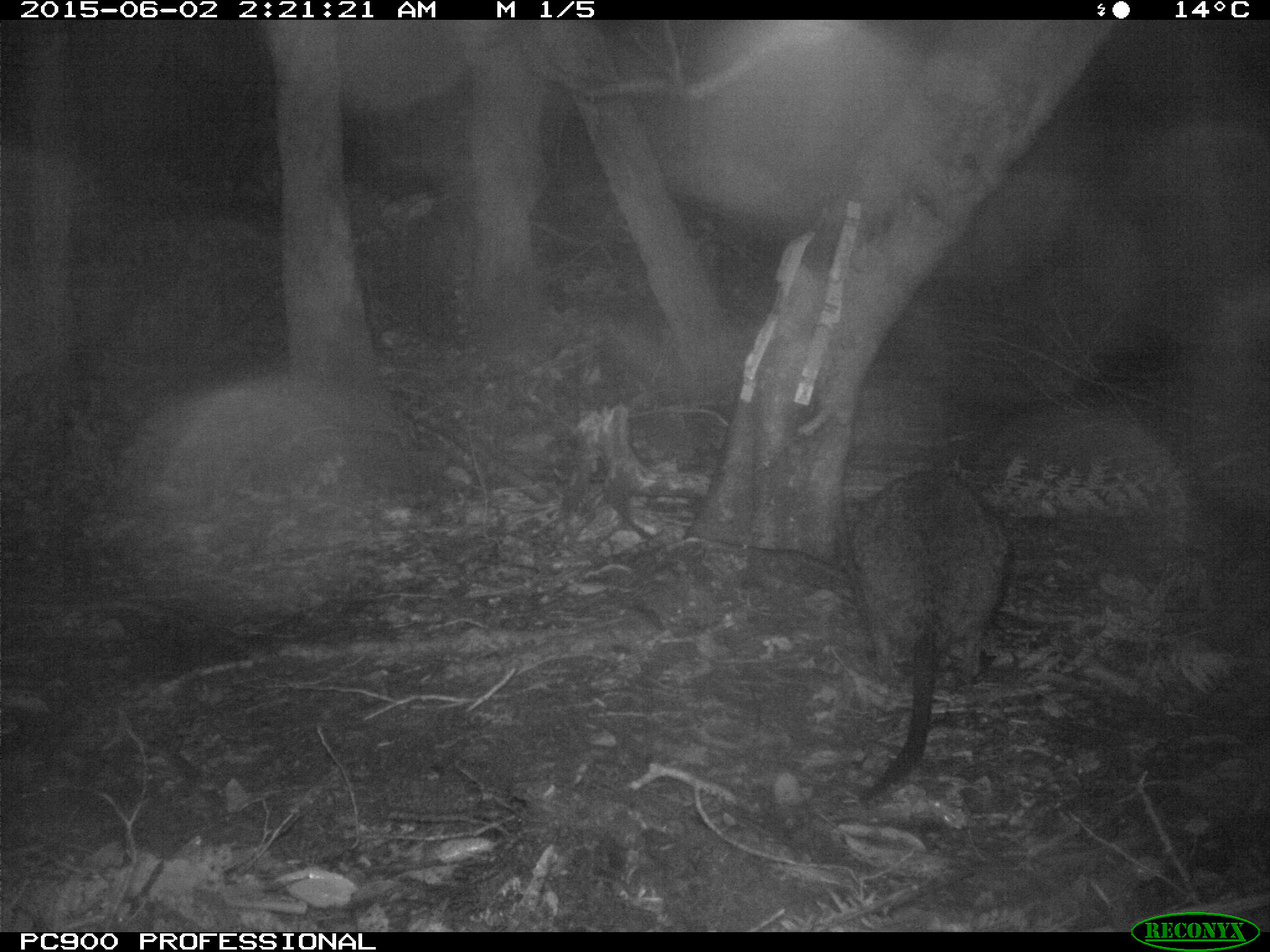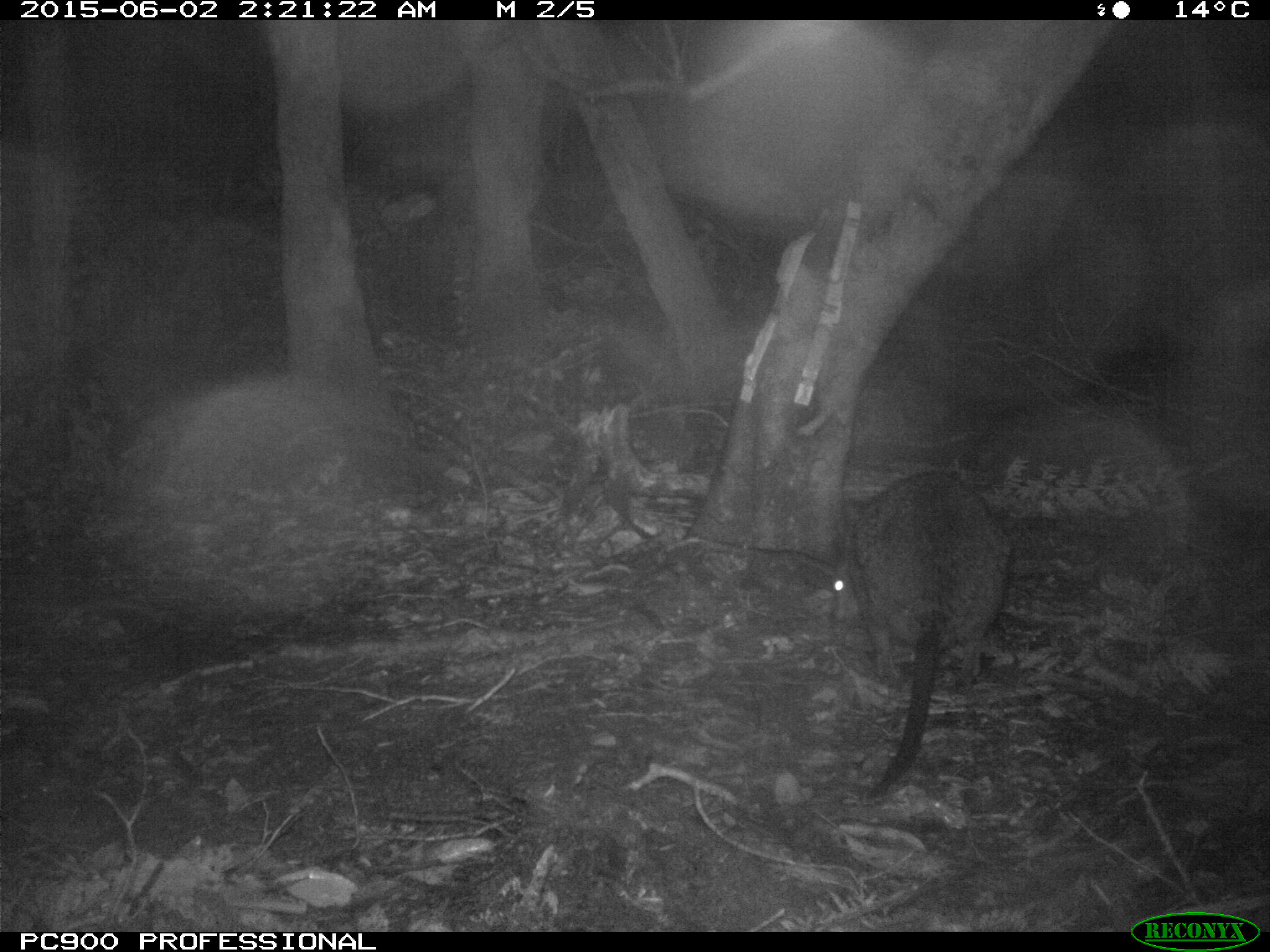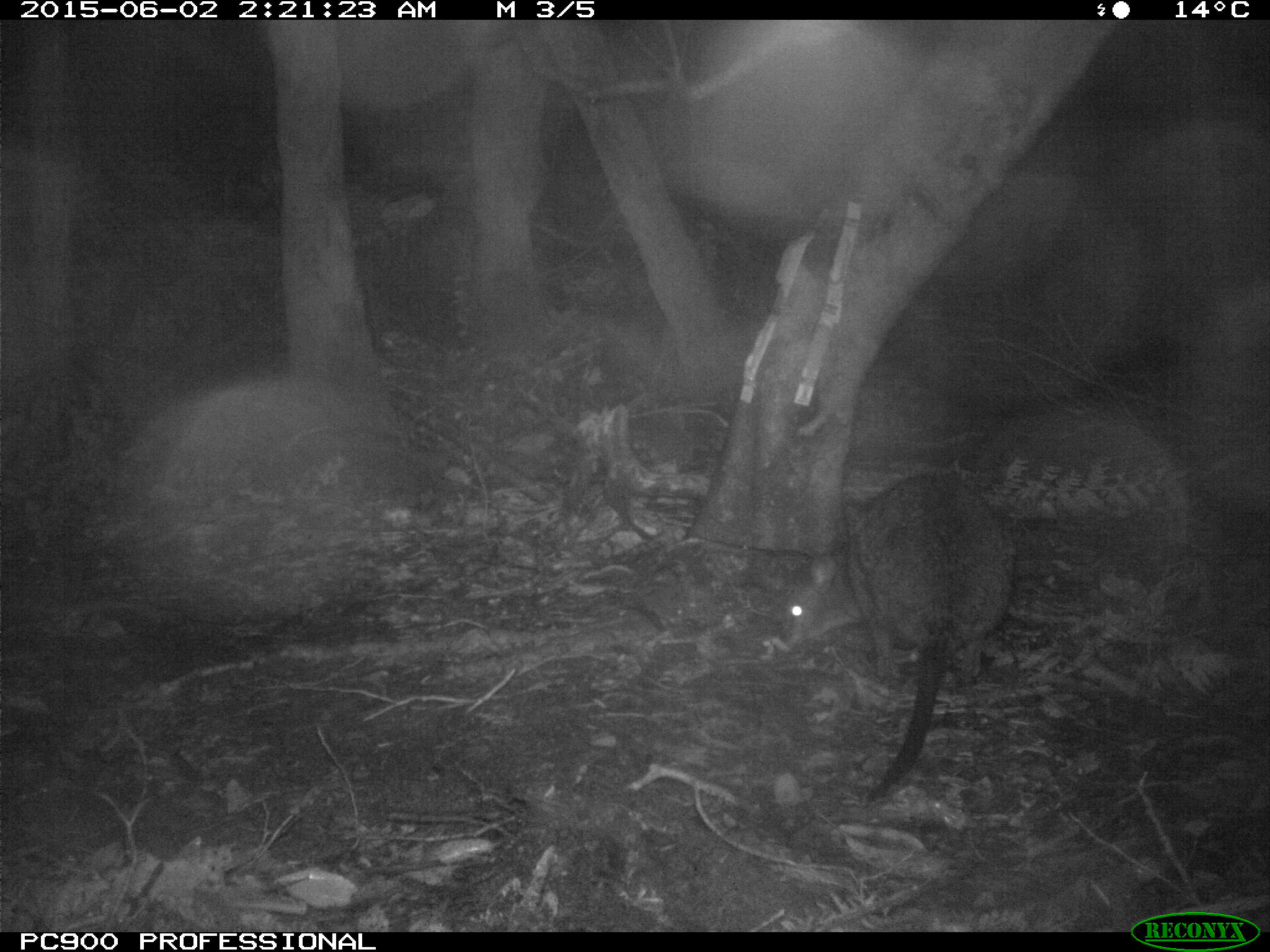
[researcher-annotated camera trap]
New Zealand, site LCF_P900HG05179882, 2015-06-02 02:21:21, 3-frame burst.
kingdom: Animalia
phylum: Chordata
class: Mammalia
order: Diprotodontia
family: Macropodidae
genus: Notamacropus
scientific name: Notamacropus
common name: wallaby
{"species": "wallaby (Notamacropus)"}